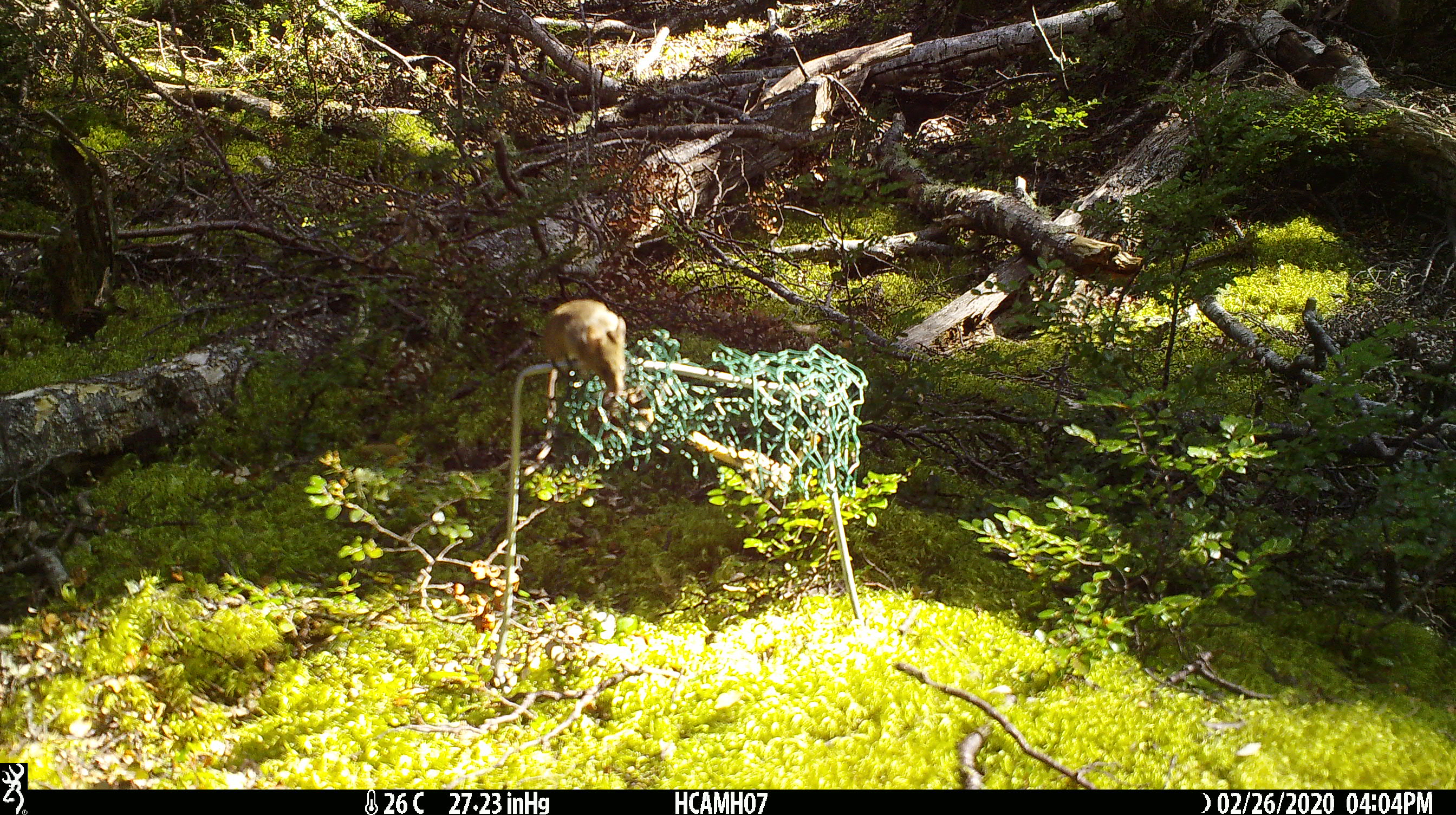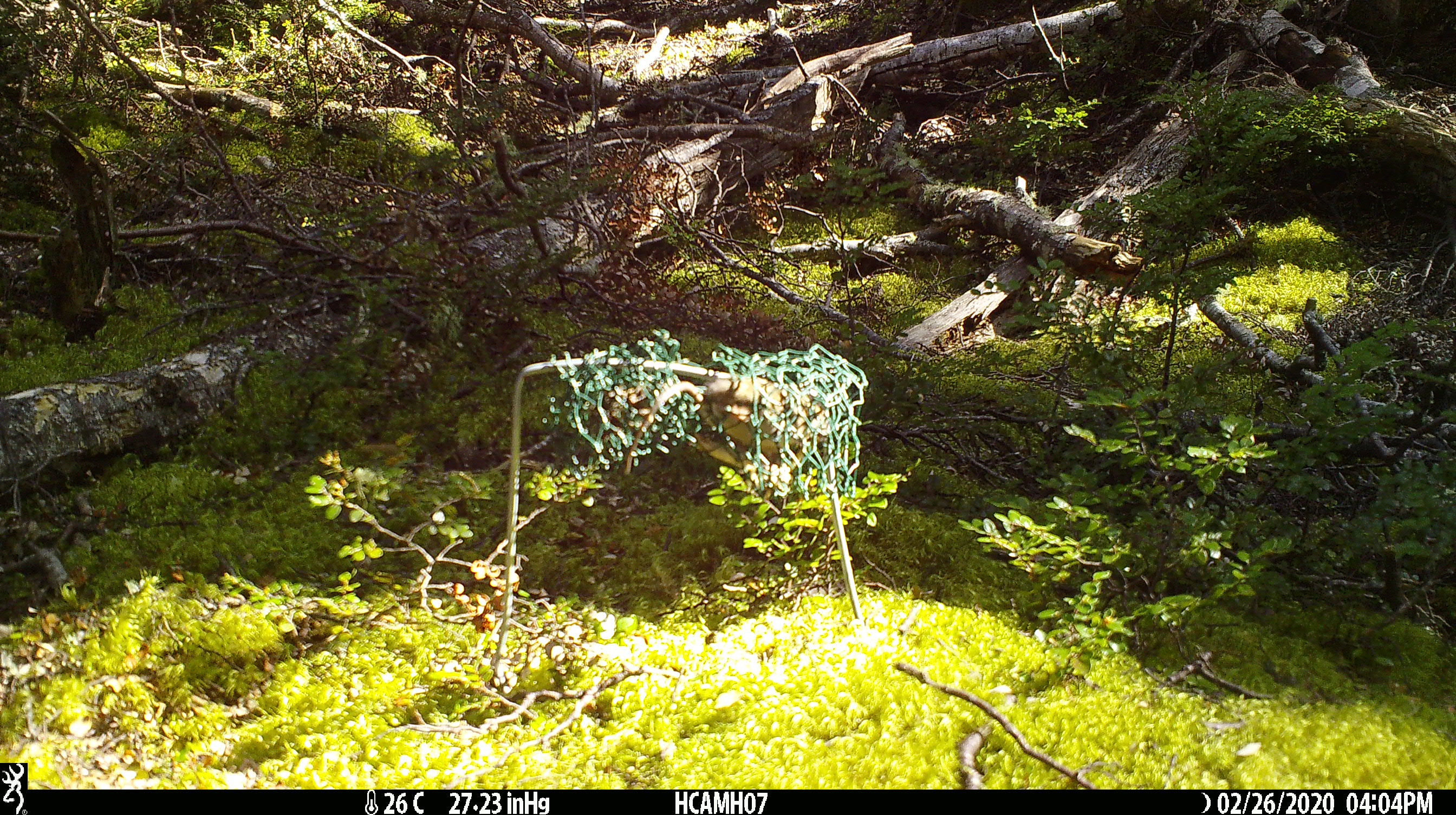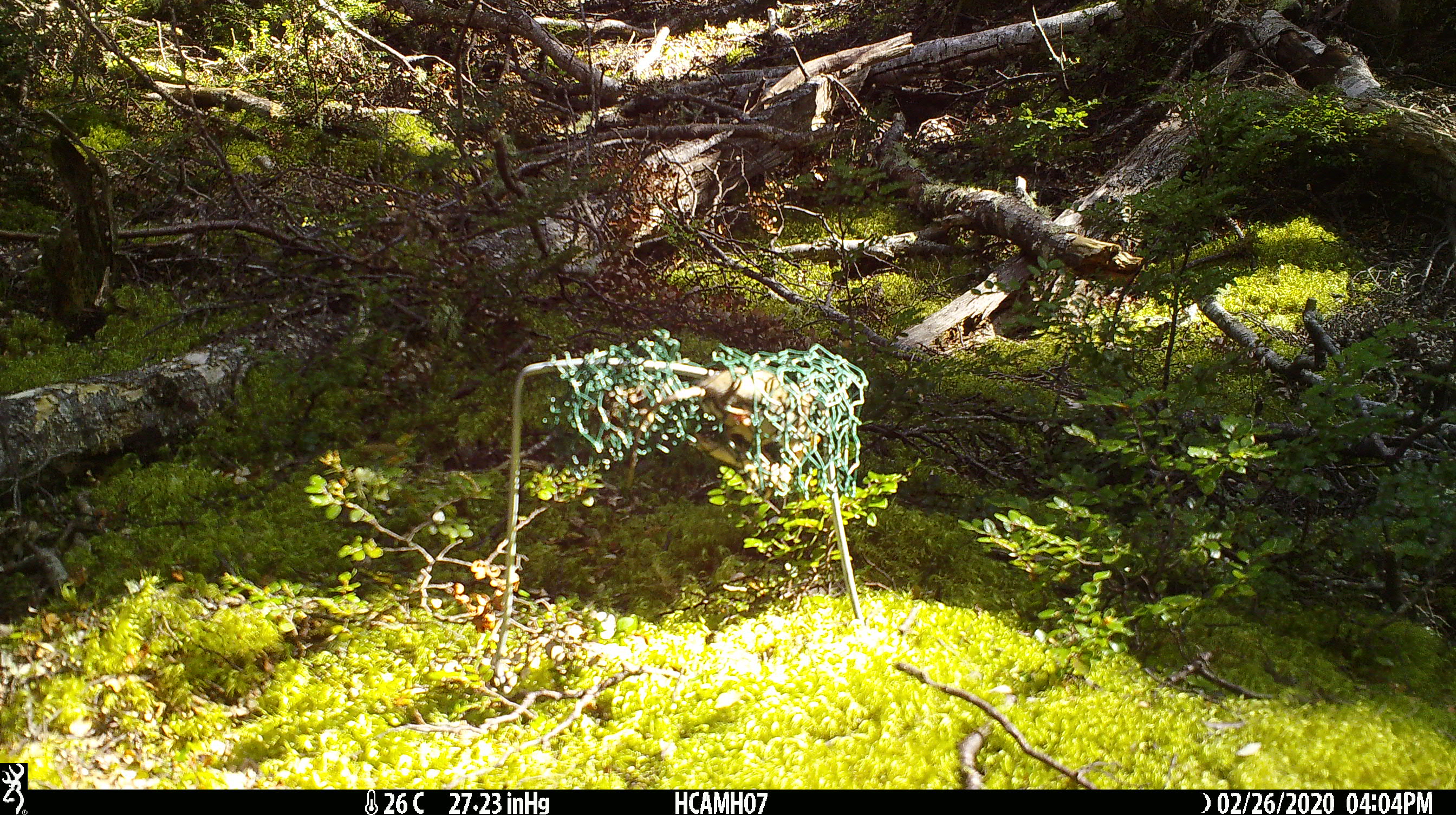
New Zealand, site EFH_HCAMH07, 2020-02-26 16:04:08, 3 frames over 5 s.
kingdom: Animalia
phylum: Chordata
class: Mammalia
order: Rodentia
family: Muridae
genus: Mus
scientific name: Mus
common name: mouse